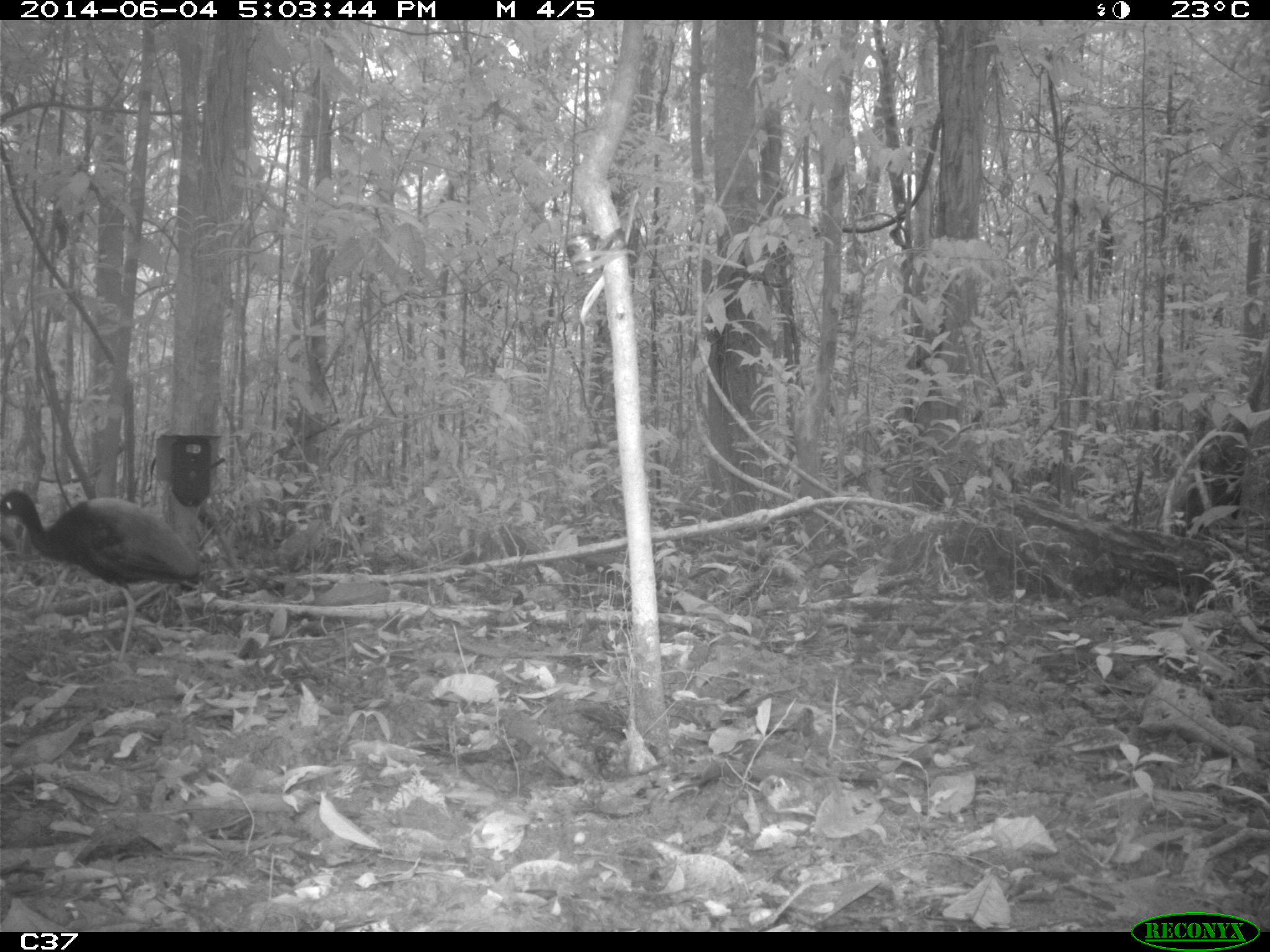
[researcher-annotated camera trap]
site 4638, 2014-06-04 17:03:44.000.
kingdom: Animalia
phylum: Chordata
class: Aves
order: Gruiformes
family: Psophiidae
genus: Psophia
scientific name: Psophia crepitans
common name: gray-winged trumpeter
Psophia crepitans (gray-winged trumpeter), count 4, age adult.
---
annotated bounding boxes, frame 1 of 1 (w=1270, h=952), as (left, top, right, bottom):
psophia crepitans: (0, 488, 206, 673)